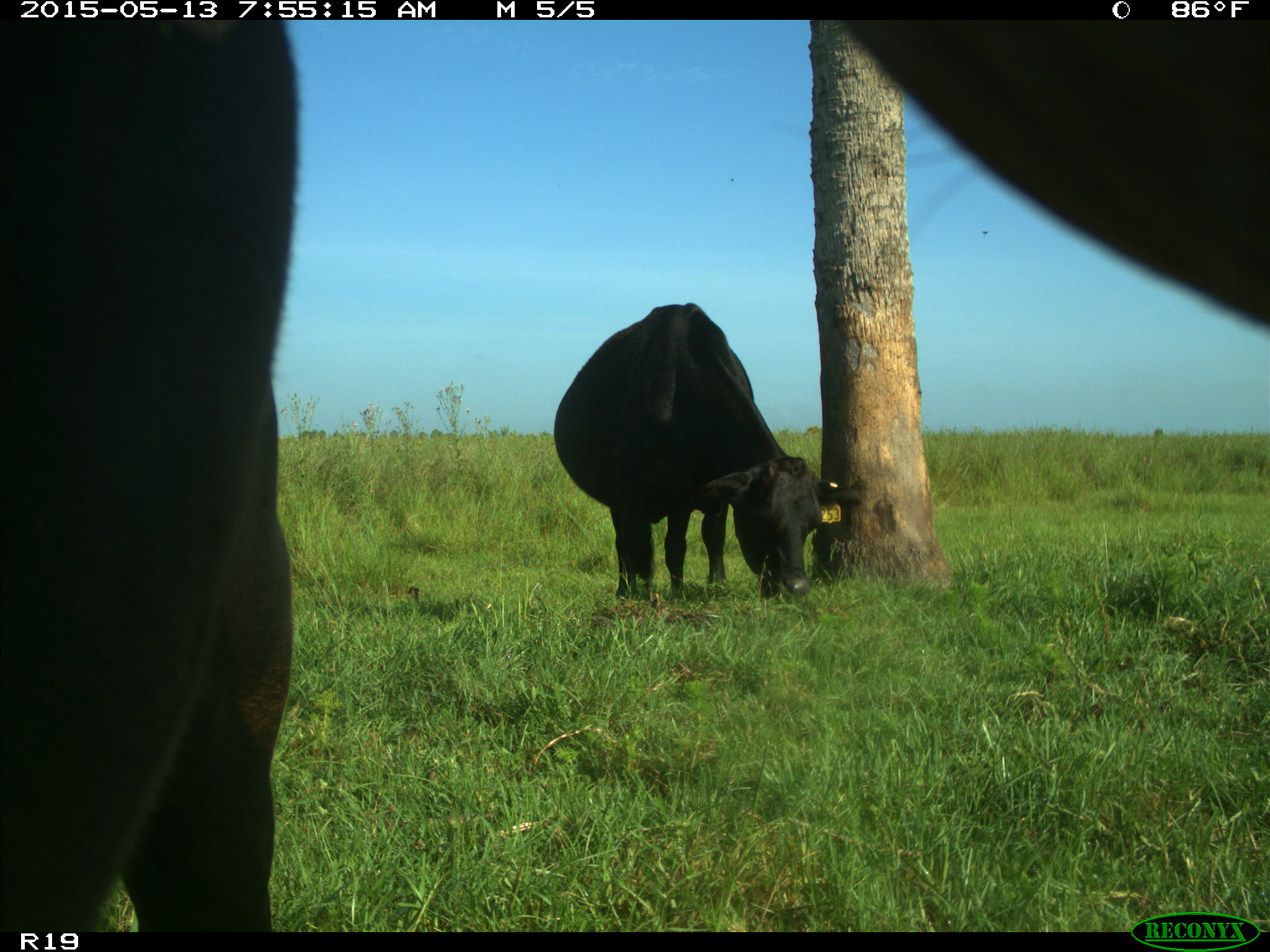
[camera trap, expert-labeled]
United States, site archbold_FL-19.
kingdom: Animalia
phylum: Chordata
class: Mammalia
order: Artiodactyla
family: Bovidae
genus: Bos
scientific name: Bos taurus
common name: domestic cow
Bos taurus (domestic cow).